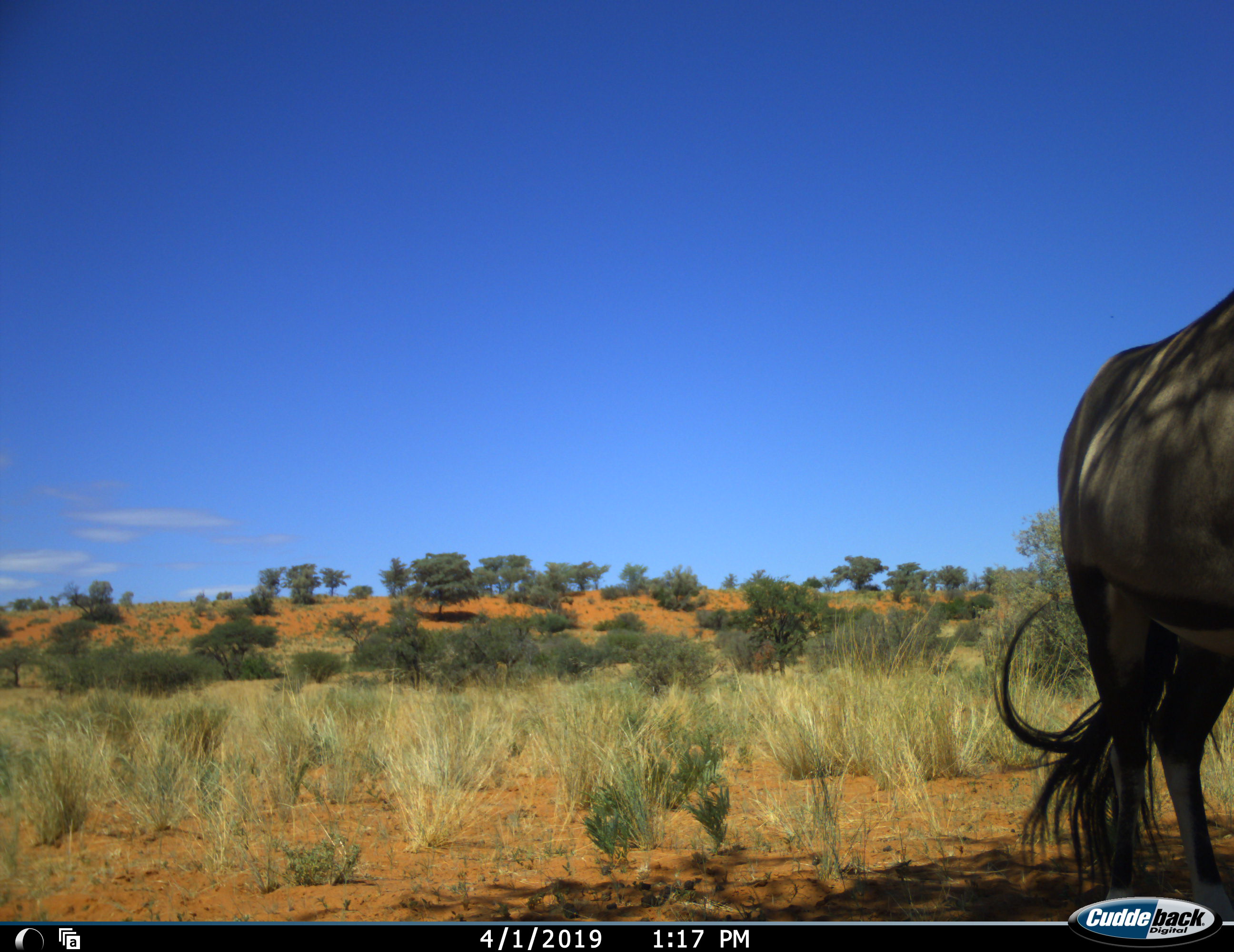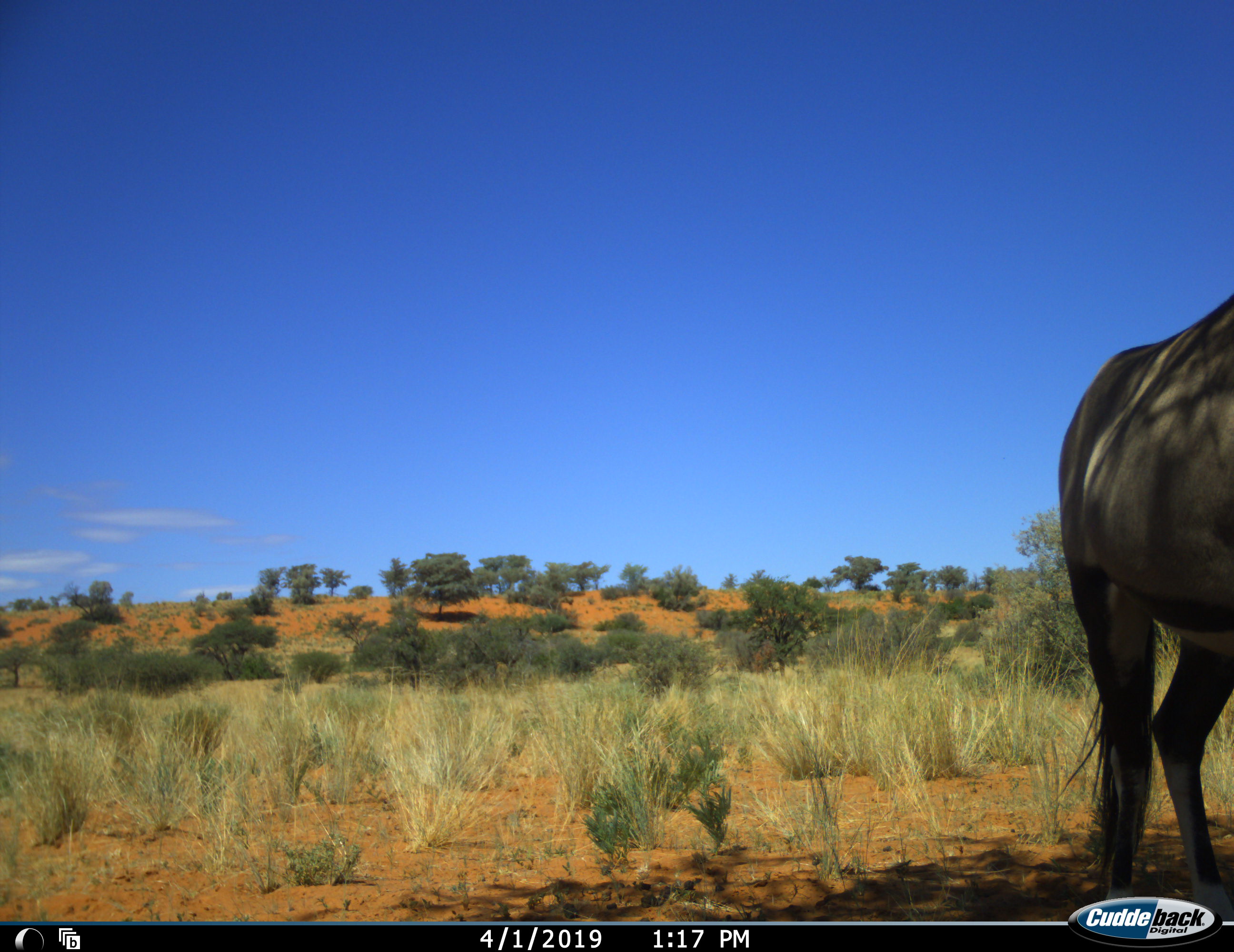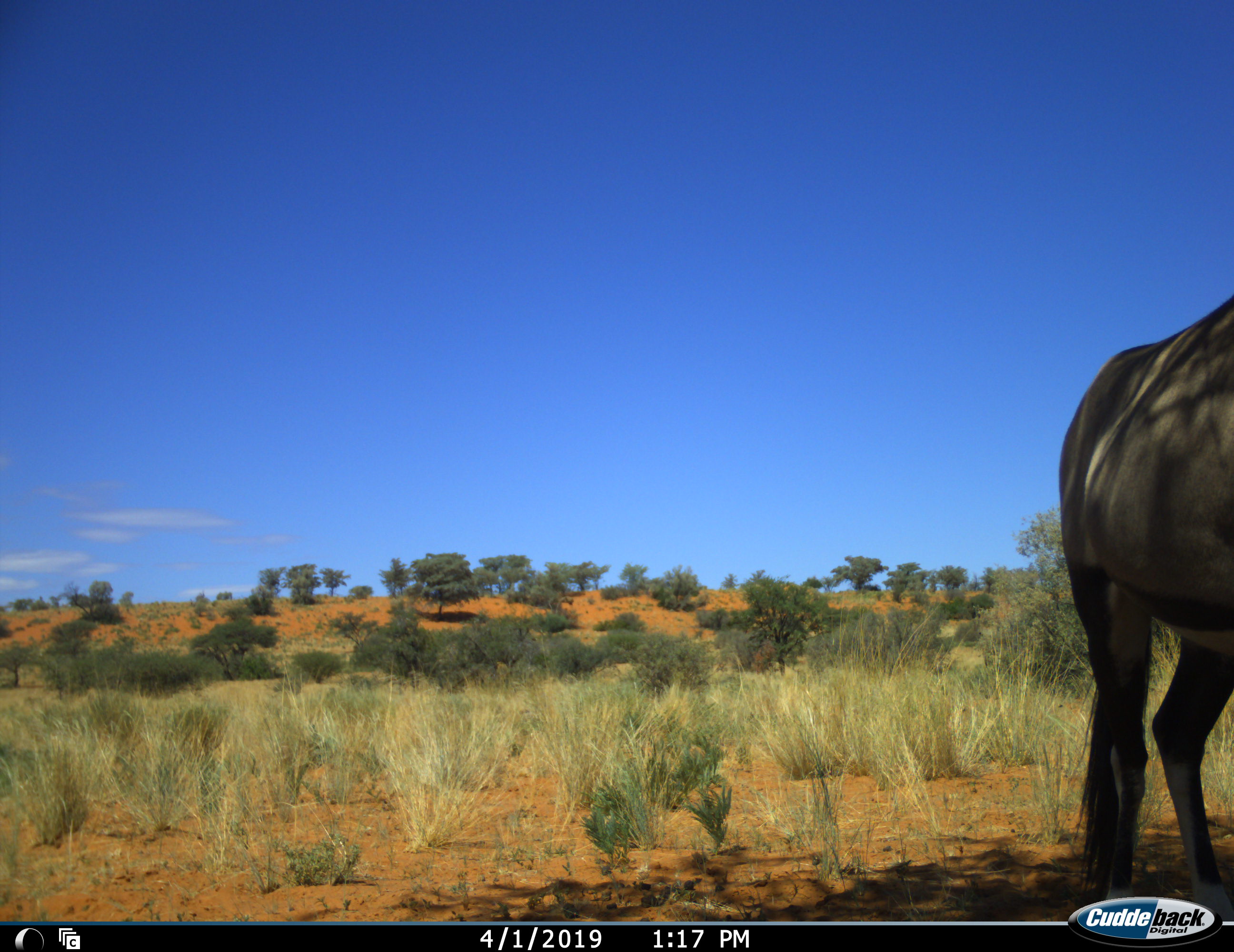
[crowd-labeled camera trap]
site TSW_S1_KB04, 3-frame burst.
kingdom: Animalia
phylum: Chordata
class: Mammalia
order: Artiodactyla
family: Bovidae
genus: Oryx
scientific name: Oryx gazella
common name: gemsbok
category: oryx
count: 1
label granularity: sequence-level